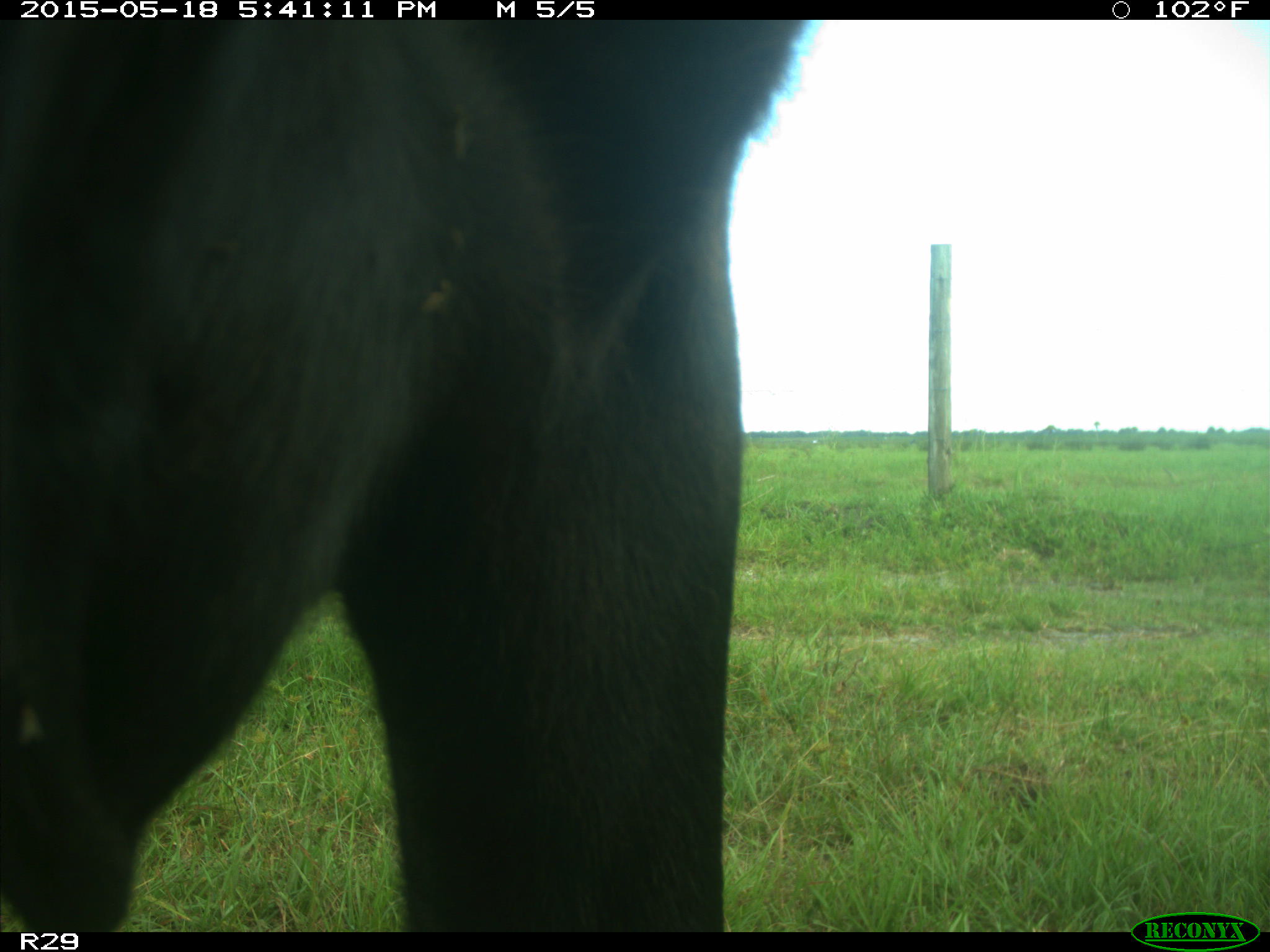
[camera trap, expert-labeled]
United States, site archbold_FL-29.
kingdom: Animalia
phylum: Chordata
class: Mammalia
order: Artiodactyla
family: Bovidae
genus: Bos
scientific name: Bos taurus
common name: domestic cow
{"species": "Bos taurus (domestic cow)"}